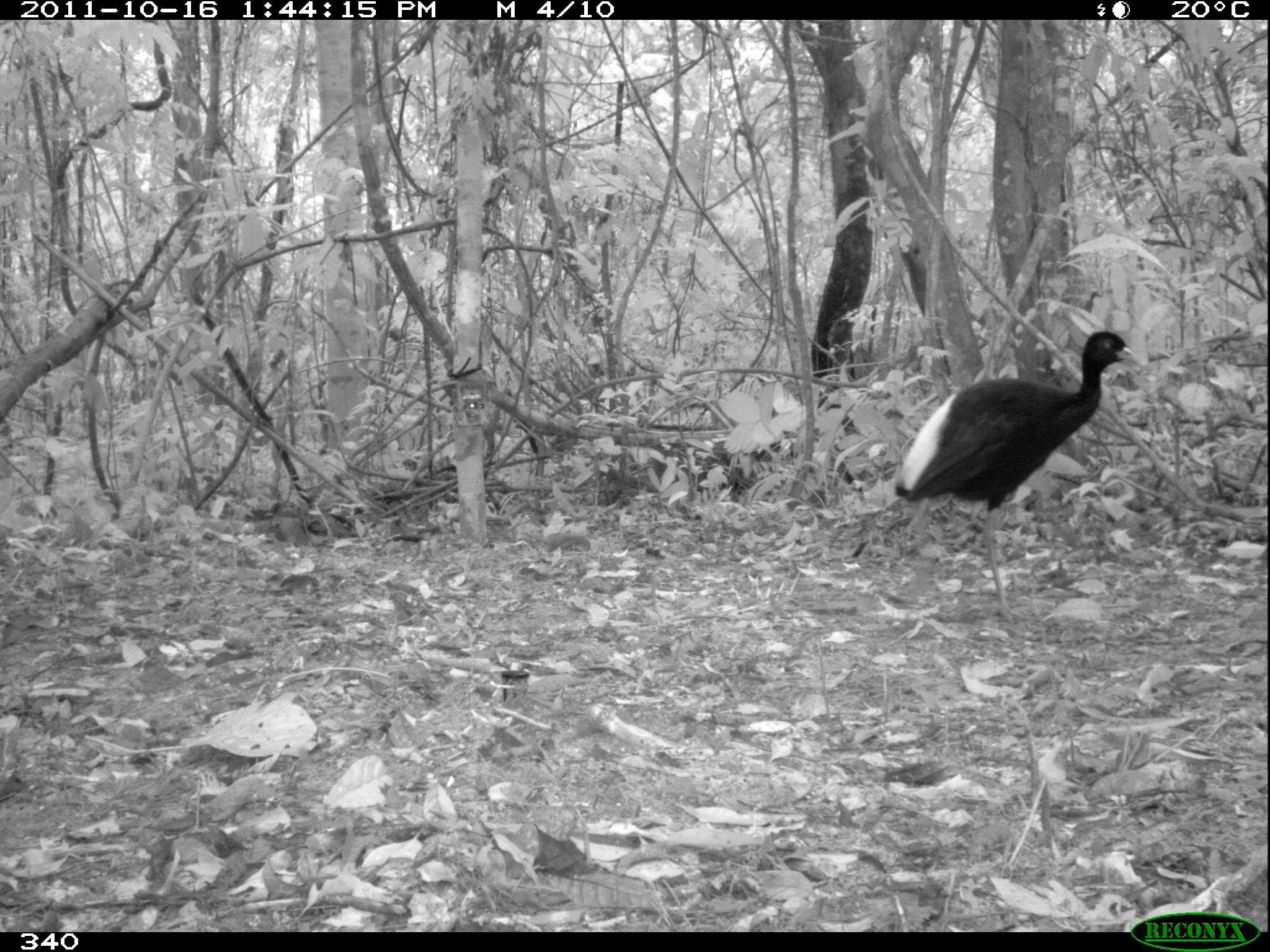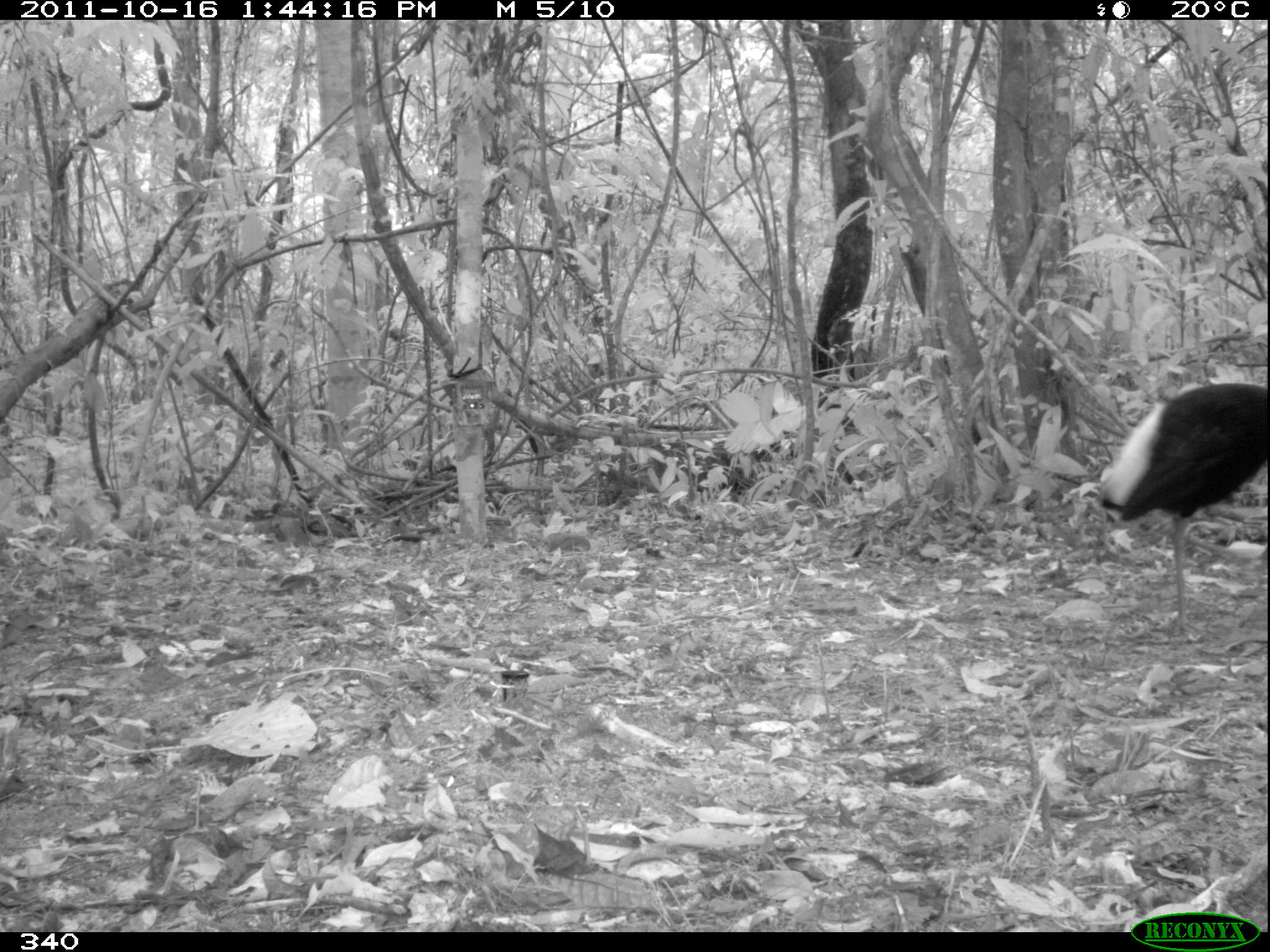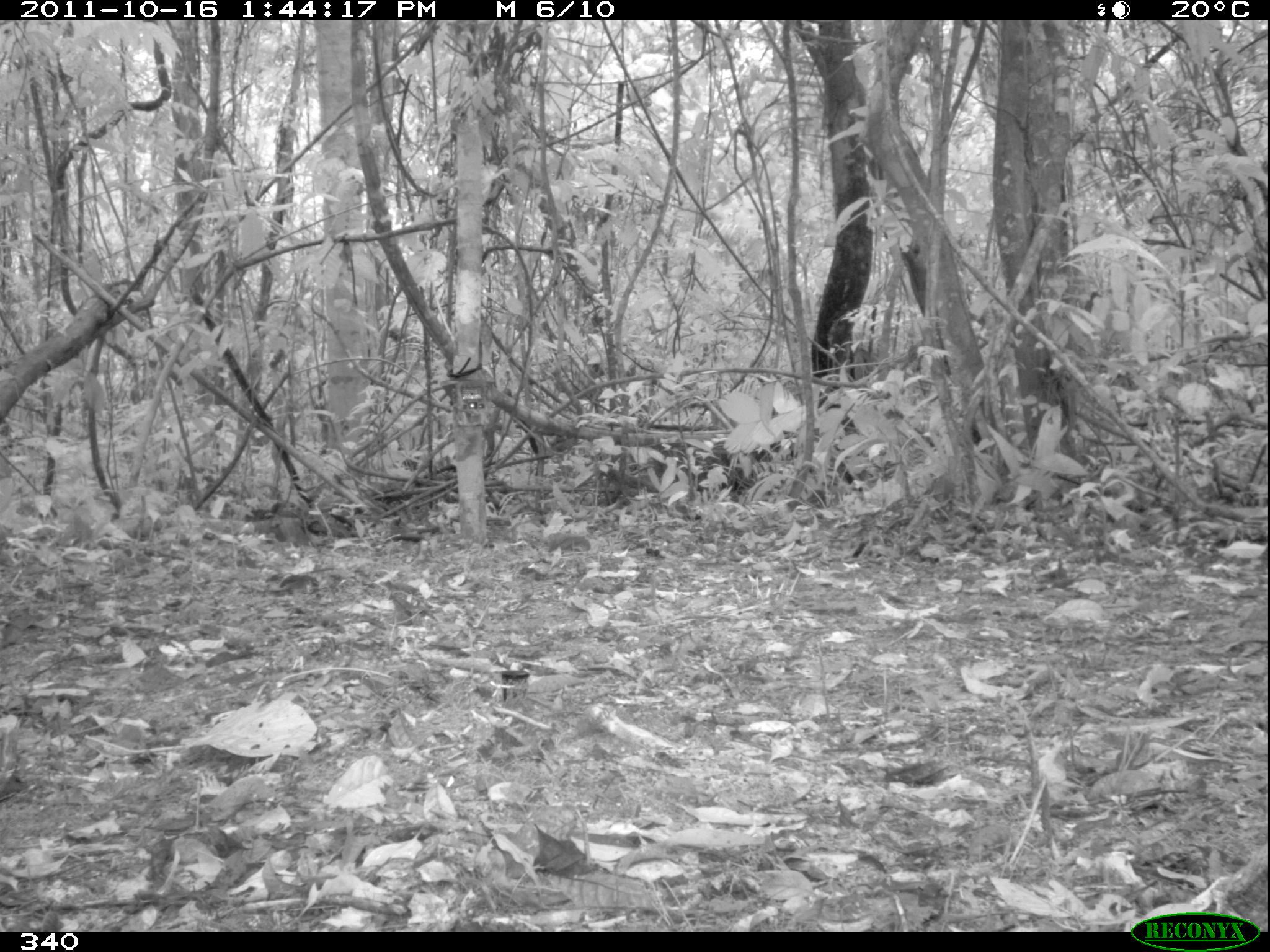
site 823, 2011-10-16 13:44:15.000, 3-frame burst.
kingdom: Animalia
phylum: Chordata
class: Aves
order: Gruiformes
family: Psophiidae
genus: Psophia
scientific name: Psophia leucoptera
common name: pale-winged trumpeter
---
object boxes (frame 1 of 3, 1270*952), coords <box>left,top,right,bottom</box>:
psophia leucoptera: <box>893,330,1138,623</box>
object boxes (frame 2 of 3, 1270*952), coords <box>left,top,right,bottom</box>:
psophia leucoptera: <box>1093,380,1268,642</box>